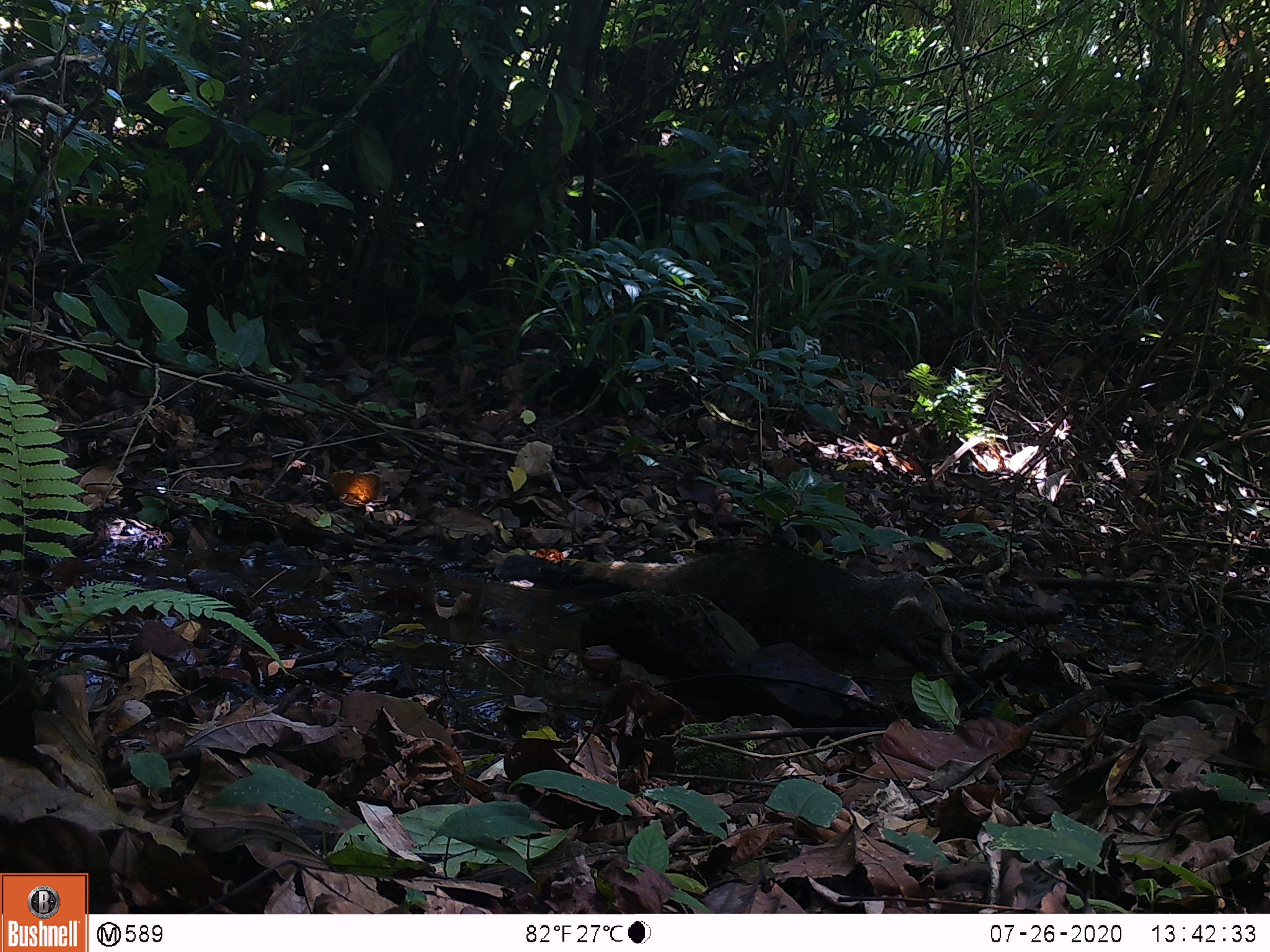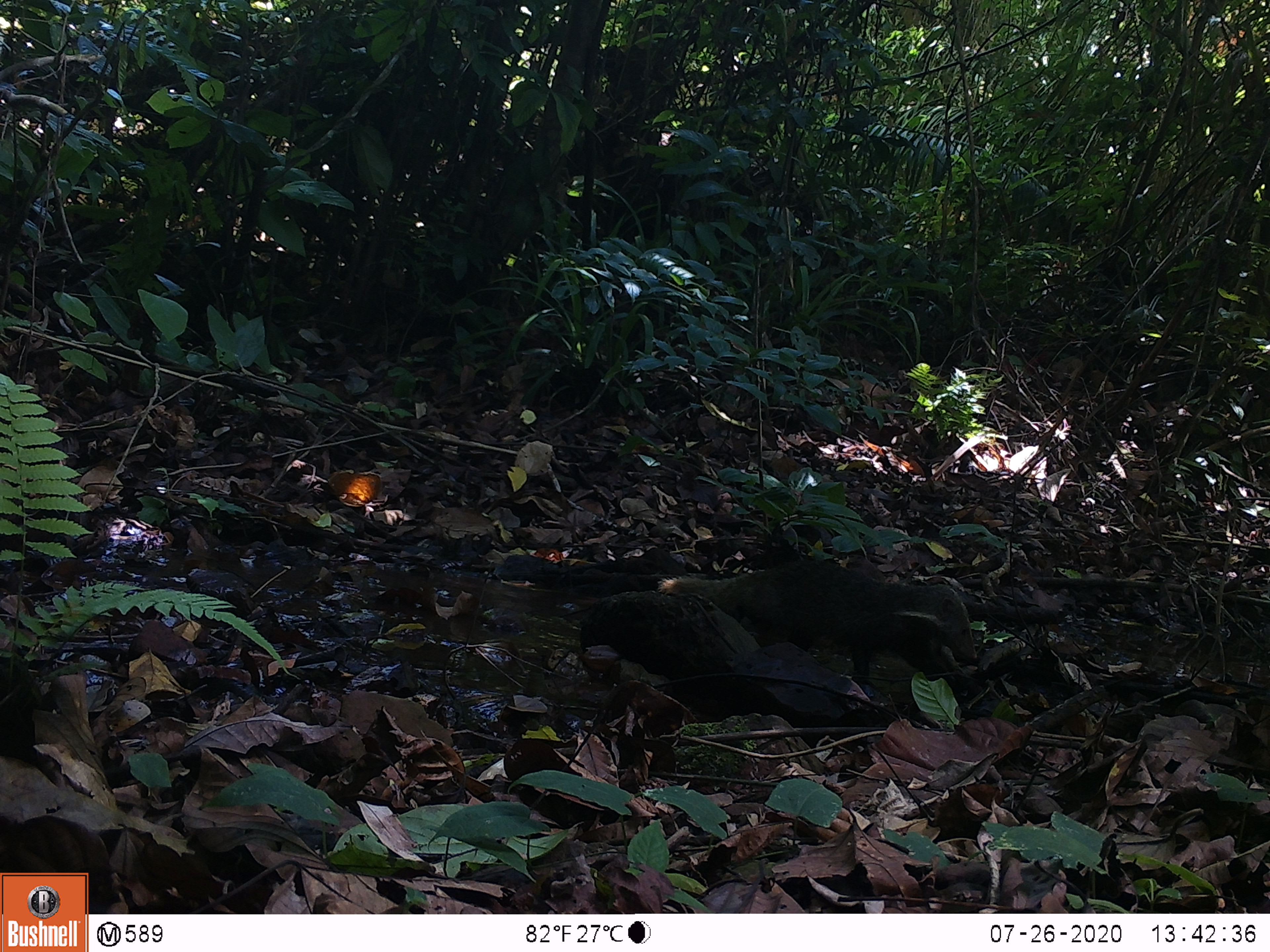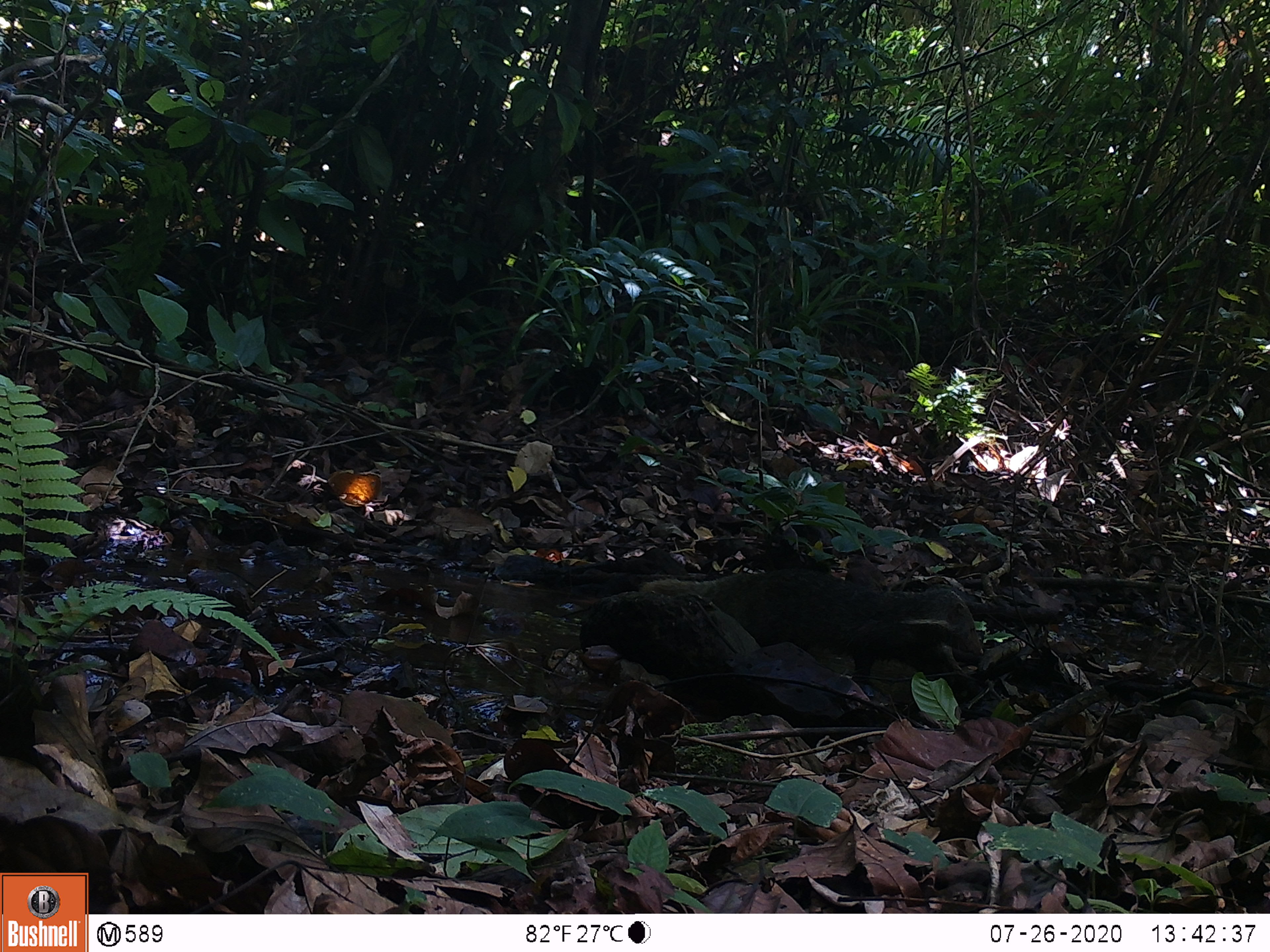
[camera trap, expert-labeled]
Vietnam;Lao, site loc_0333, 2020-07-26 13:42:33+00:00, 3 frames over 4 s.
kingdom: Animalia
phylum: Chordata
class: Mammalia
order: Carnivora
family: Herpestidae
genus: Urva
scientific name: Urva urva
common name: crab-eating mongoose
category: crab eating mongoose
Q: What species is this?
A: Crab eating mongoose (crab-eating mongoose) (Urva urva).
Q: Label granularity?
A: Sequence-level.